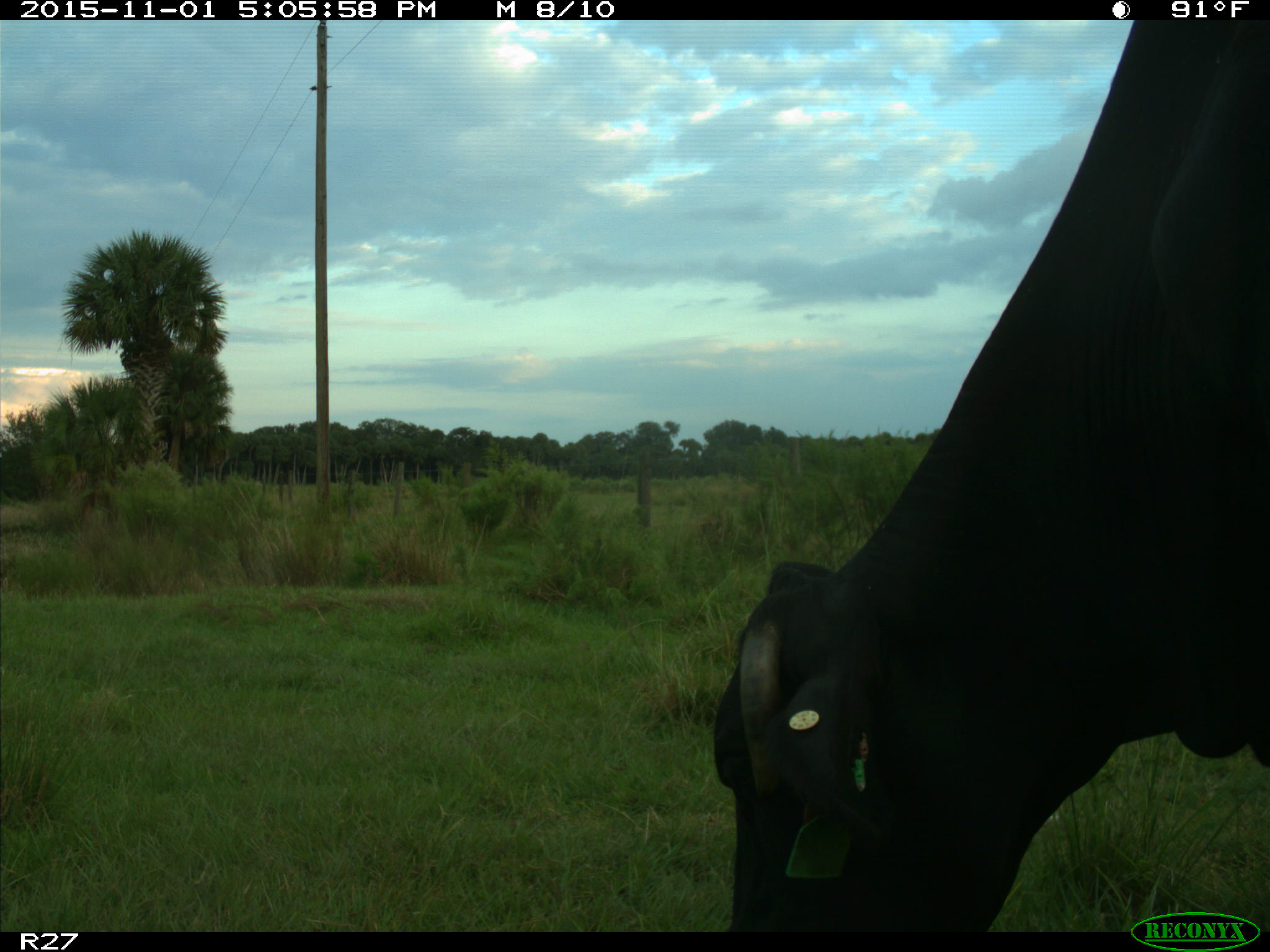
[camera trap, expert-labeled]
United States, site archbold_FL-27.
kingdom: Animalia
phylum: Chordata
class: Mammalia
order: Artiodactyla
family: Bovidae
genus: Bos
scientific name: Bos taurus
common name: domestic cow